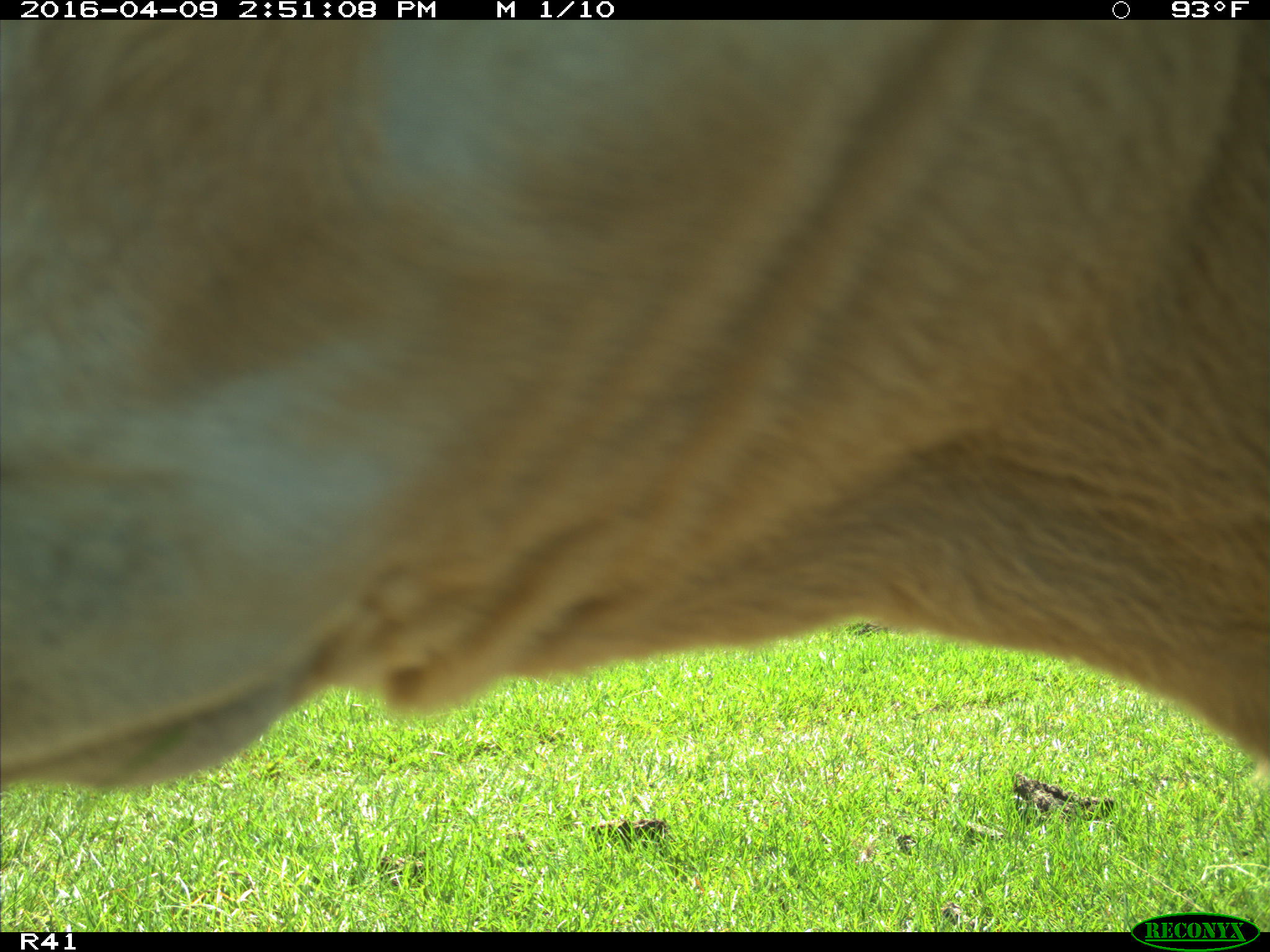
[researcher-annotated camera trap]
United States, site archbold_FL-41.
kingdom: Animalia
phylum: Chordata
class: Mammalia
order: Artiodactyla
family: Bovidae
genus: Bos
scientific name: Bos taurus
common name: domestic cow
Bos taurus (domestic cow).